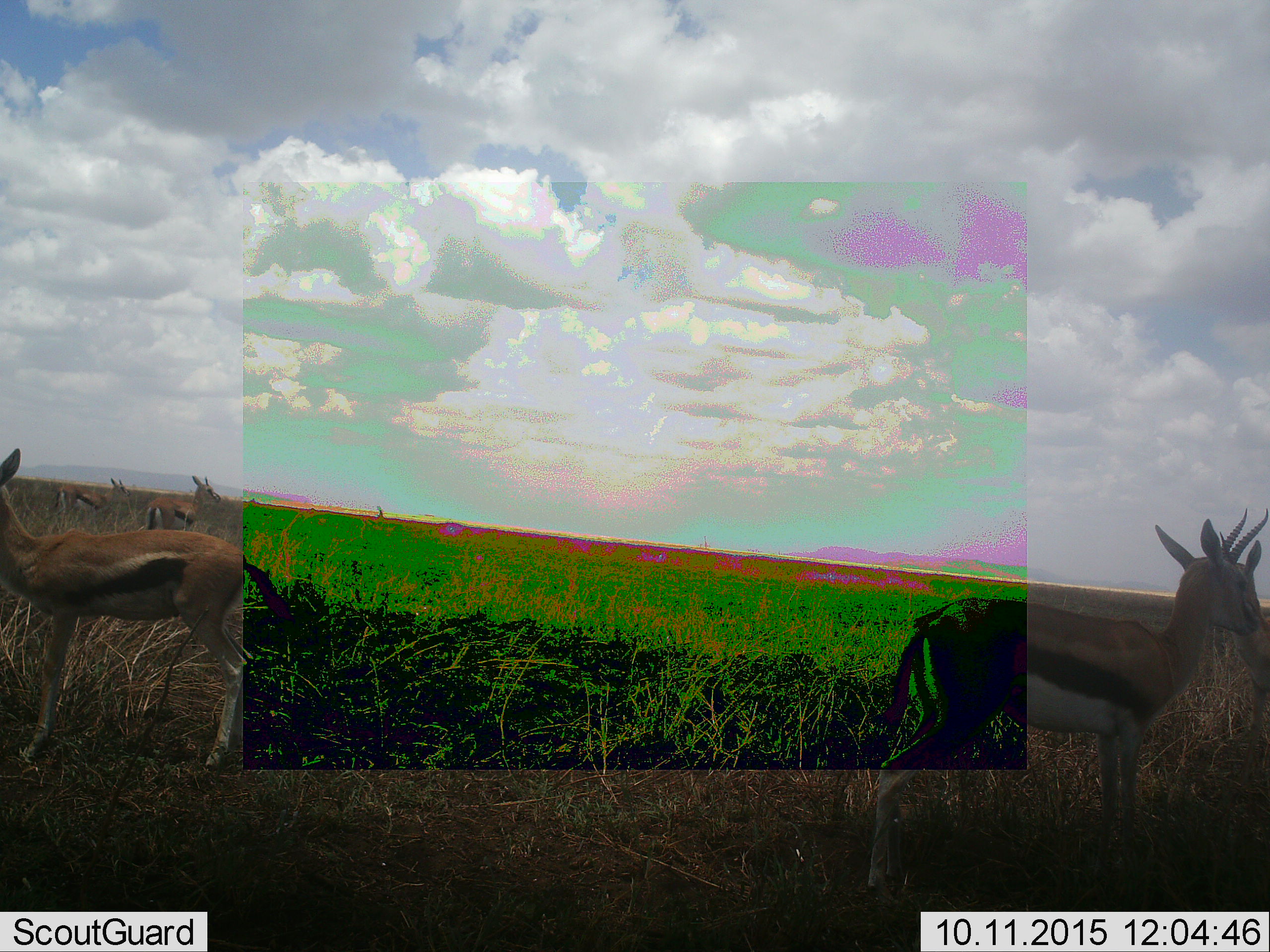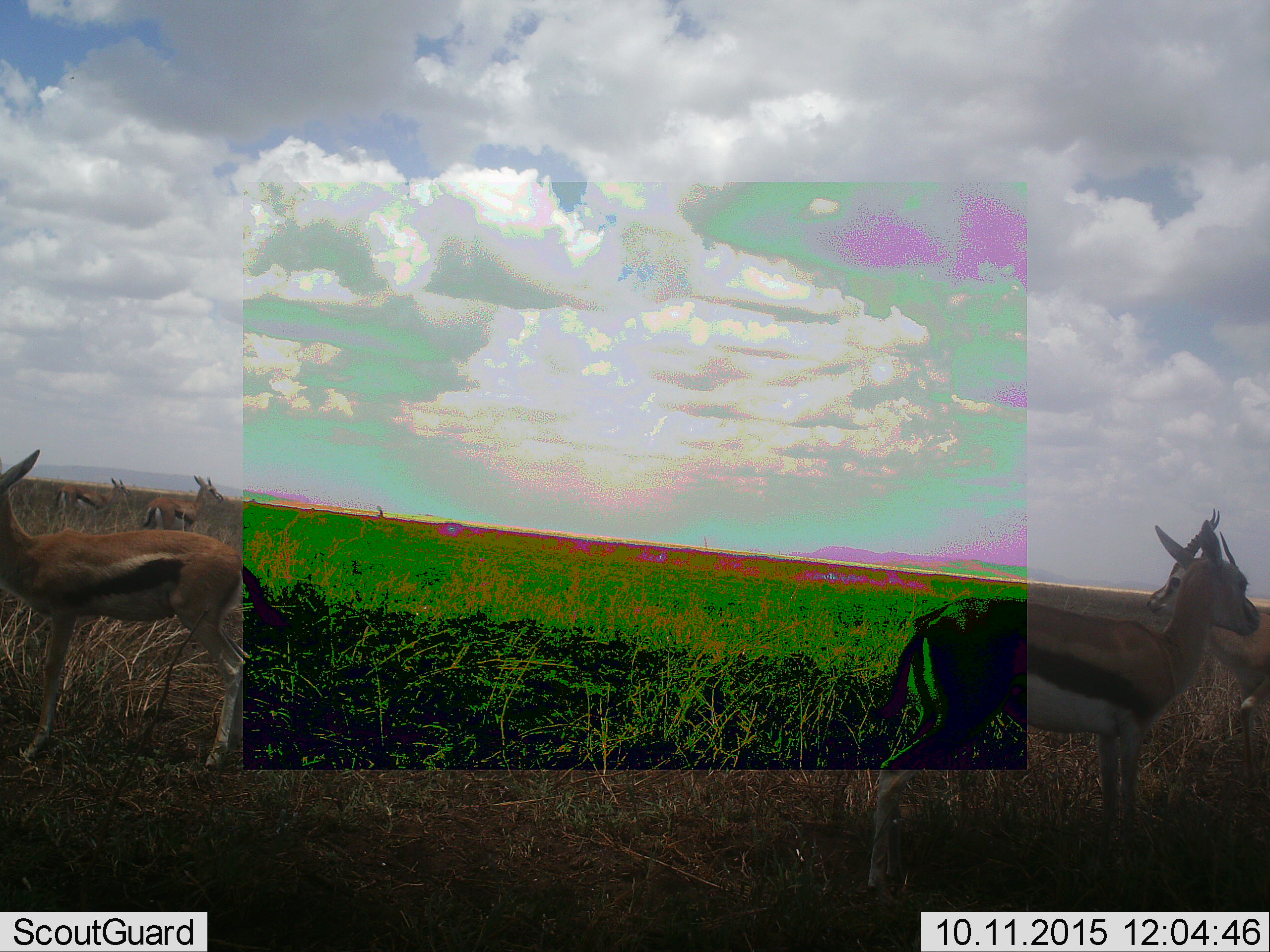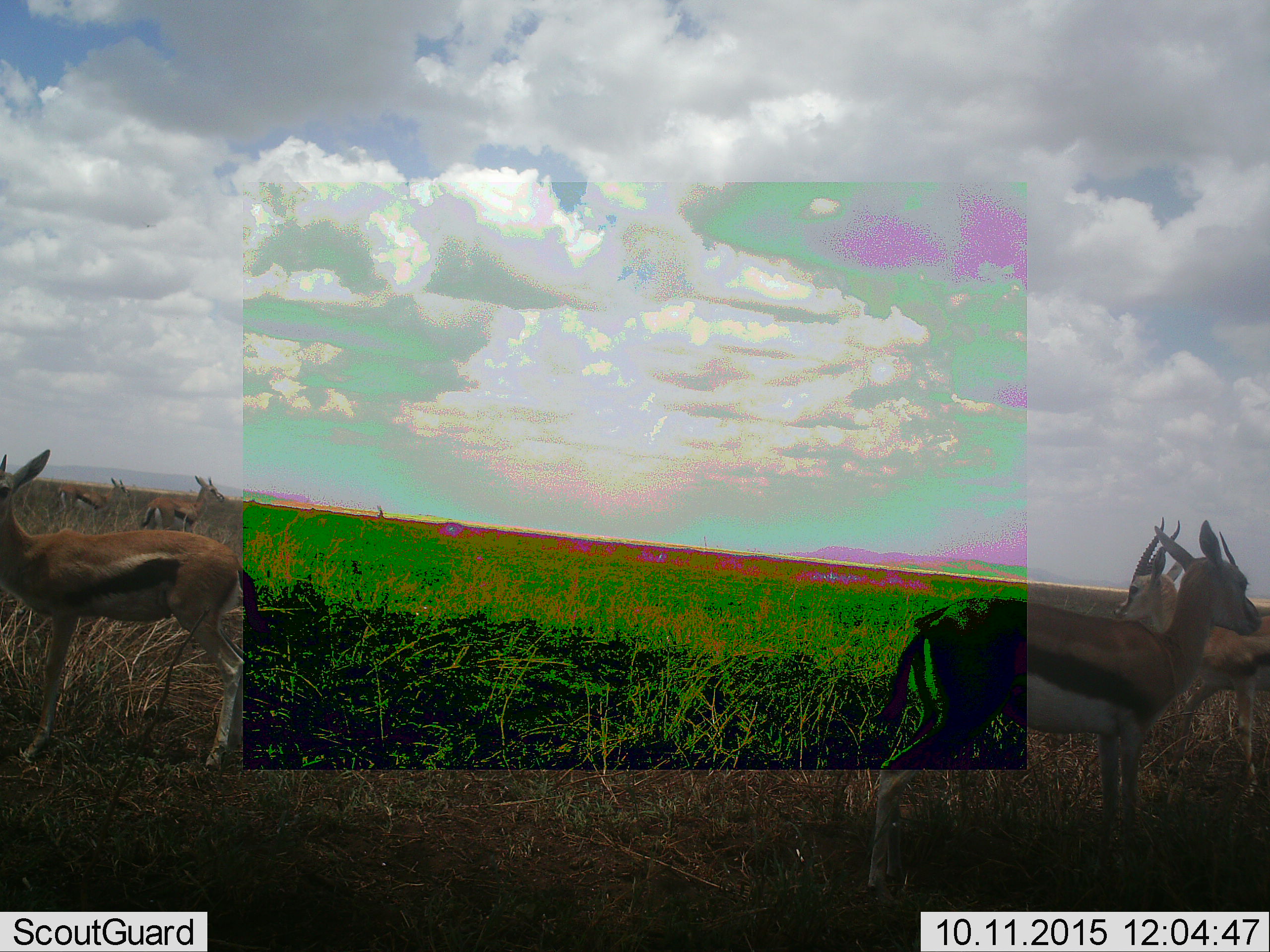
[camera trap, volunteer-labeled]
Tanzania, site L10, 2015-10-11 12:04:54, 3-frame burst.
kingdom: Animalia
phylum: Chordata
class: Mammalia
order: Artiodactyla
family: Bovidae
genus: Eudorcas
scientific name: Eudorcas thomsonii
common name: thomson's gazelle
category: gazellethomsons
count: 6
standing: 100%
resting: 0%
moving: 80%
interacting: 10%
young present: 20%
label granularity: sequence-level